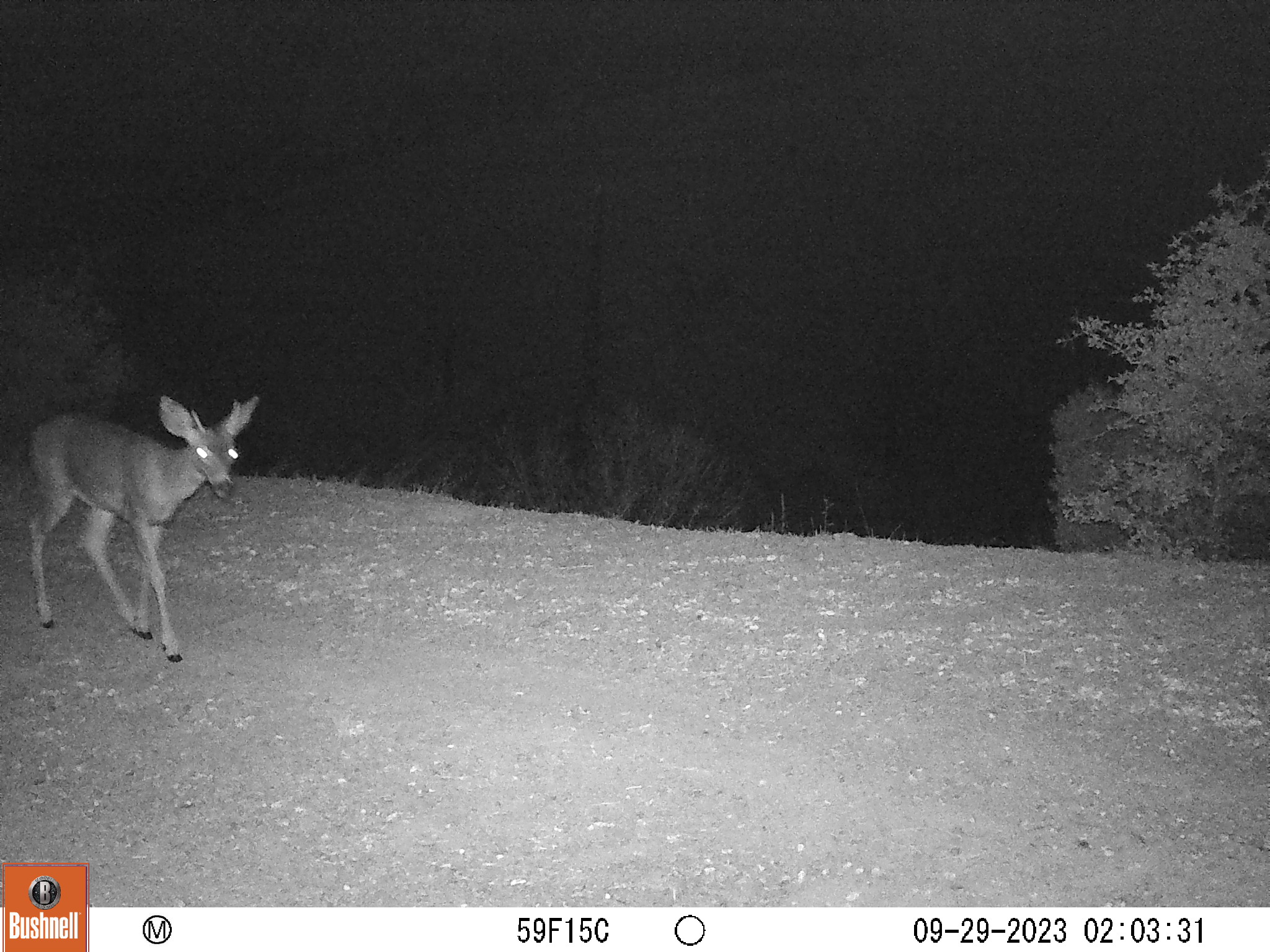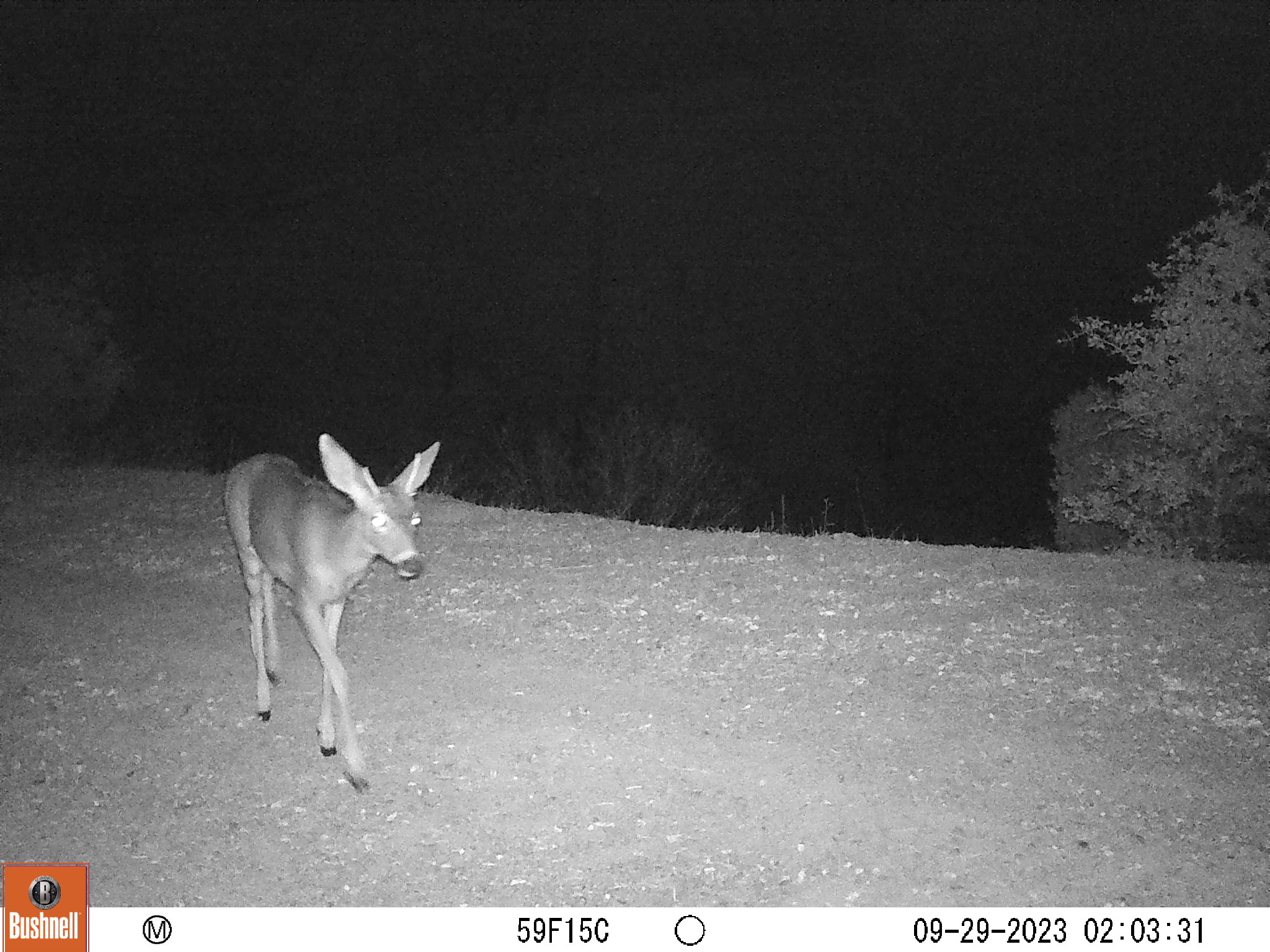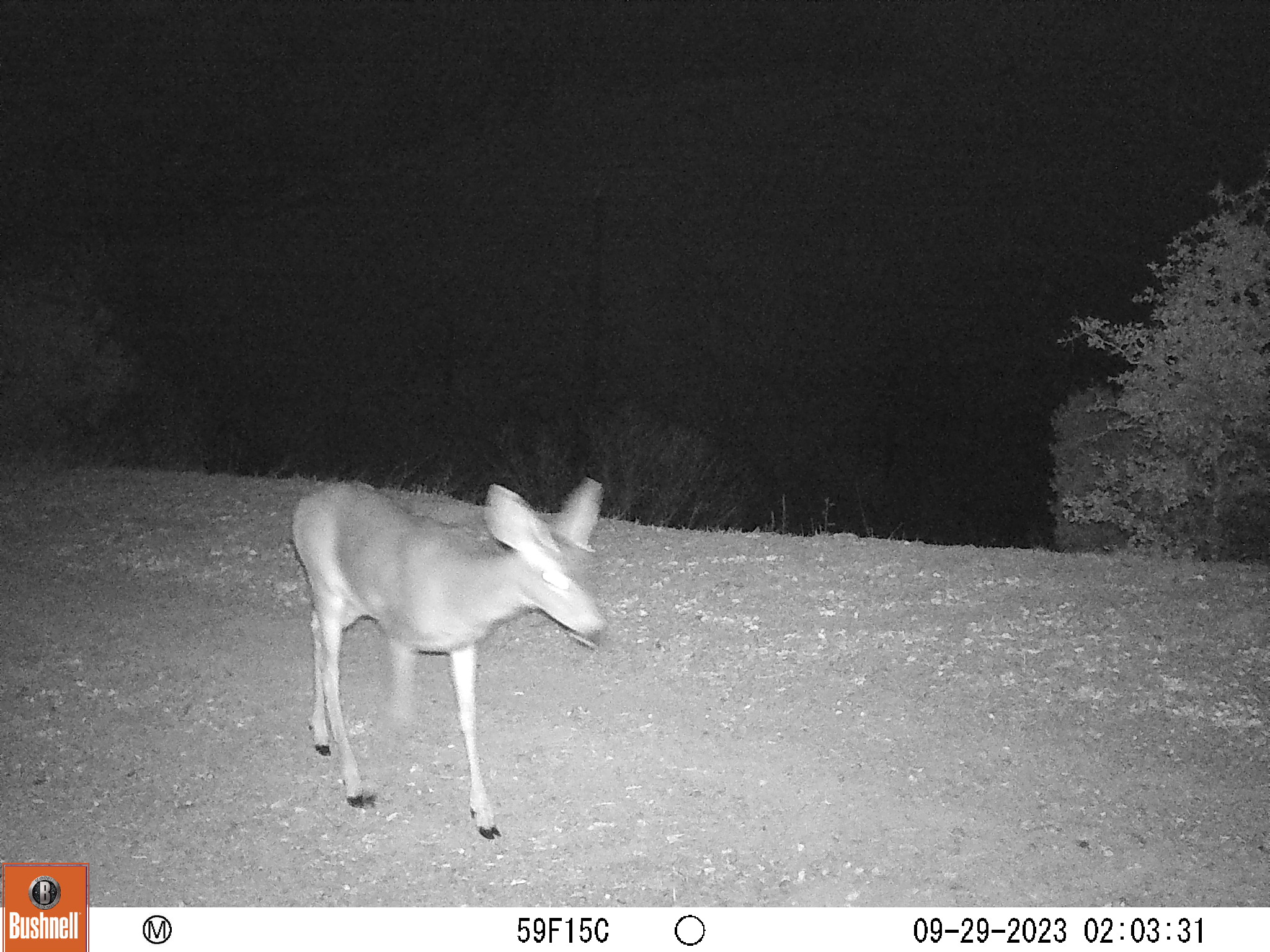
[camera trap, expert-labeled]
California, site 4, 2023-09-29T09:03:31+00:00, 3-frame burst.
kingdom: Animalia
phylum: Chordata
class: Mammalia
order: Artiodactyla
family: Cervidae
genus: Odocoileus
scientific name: Odocoileus hemionus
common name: mule deer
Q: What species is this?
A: Mule deer (Odocoileus hemionus).